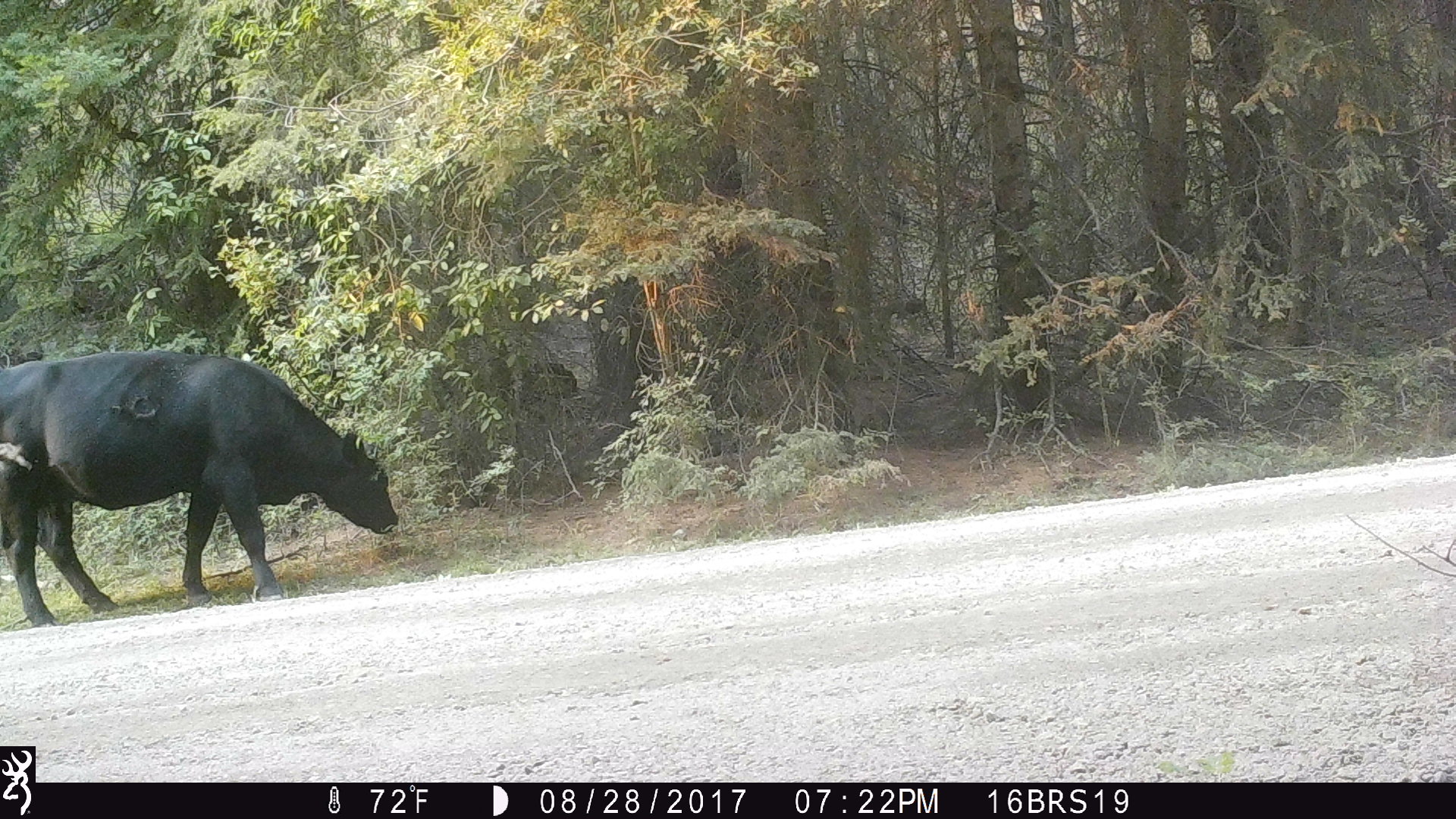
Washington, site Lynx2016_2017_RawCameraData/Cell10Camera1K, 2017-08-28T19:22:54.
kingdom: Animalia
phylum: Chordata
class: Mammalia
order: Artiodactyla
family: Bovidae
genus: Bos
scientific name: Bos taurus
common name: domestic cattle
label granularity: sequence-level